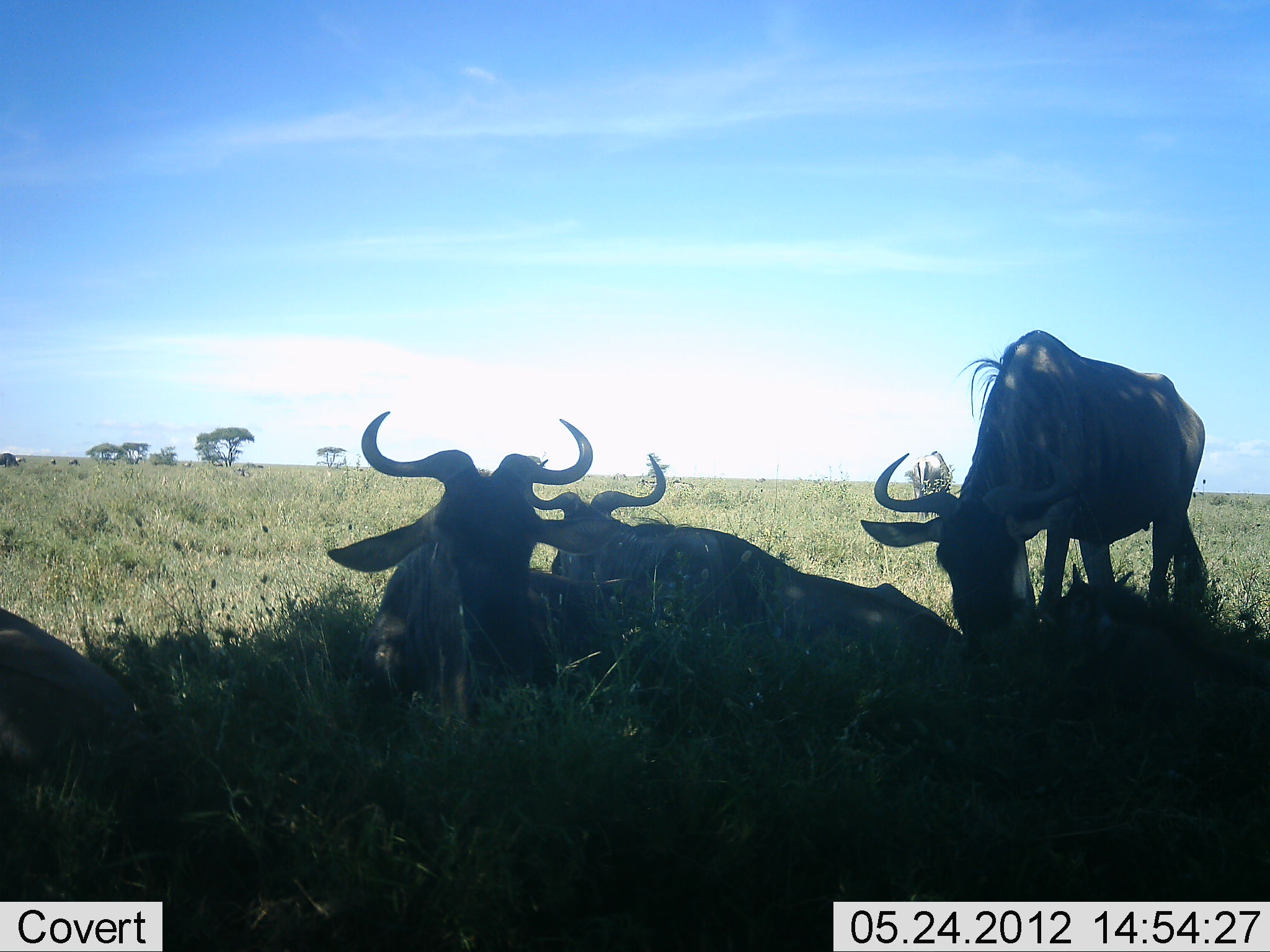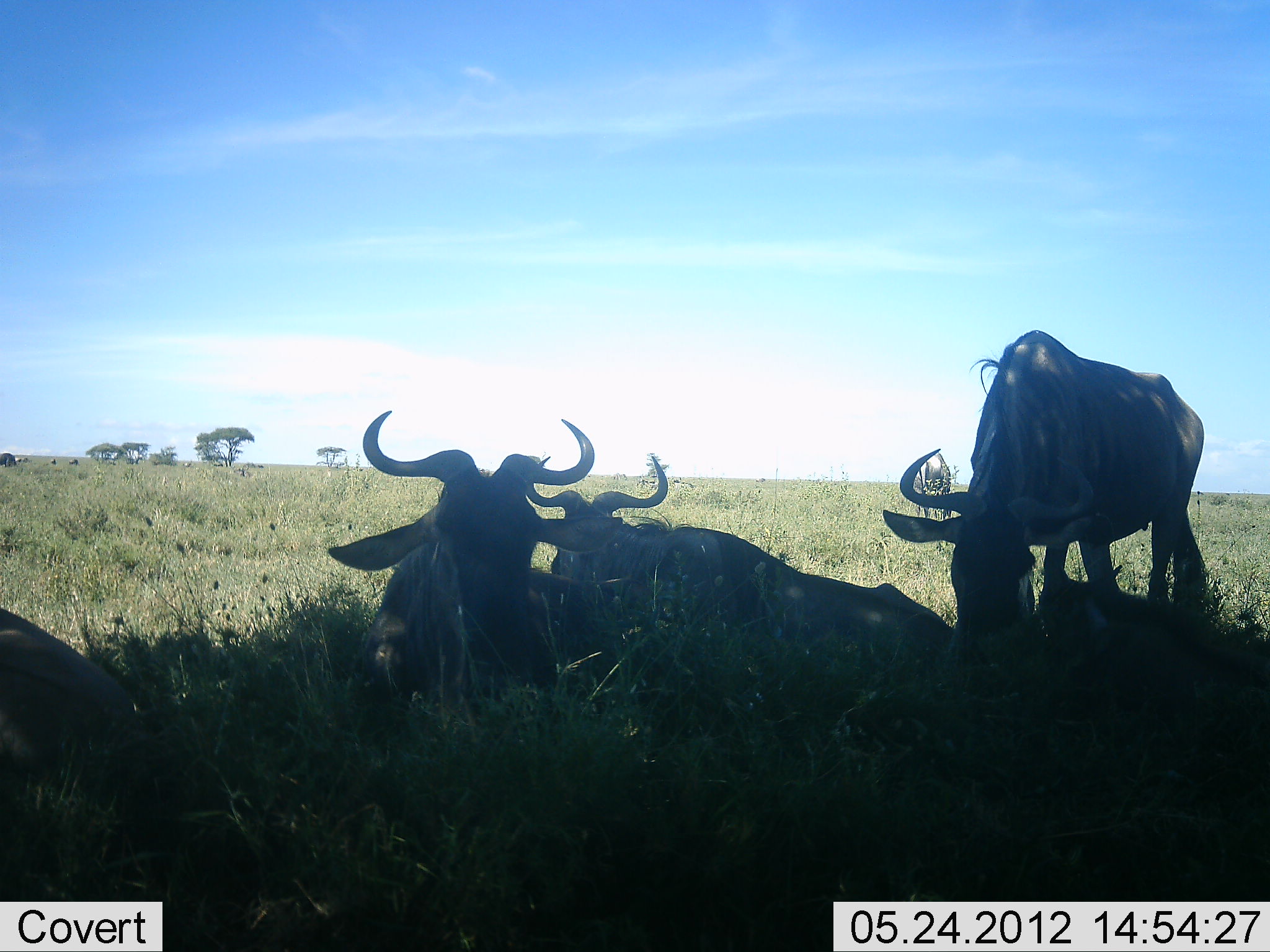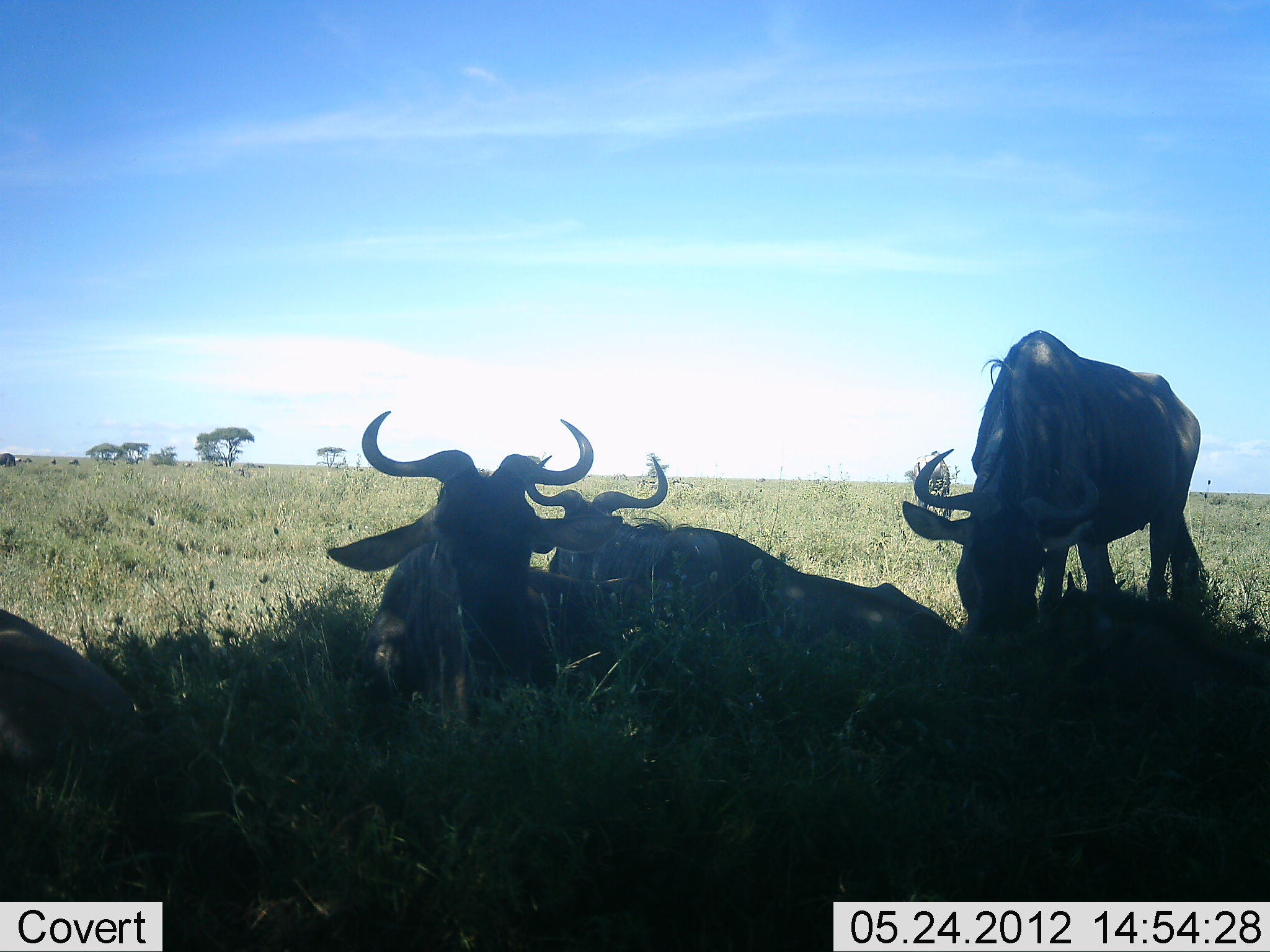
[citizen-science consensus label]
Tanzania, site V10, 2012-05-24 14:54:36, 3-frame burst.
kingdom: Animalia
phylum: Chordata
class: Mammalia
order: Artiodactyla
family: Bovidae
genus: Connochaetes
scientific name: Connochaetes taurinus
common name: blue wildebeest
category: wildebeest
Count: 4.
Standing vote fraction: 10%.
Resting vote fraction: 100%.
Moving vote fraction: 0%.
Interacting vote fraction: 0%.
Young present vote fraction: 30%.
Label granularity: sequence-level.